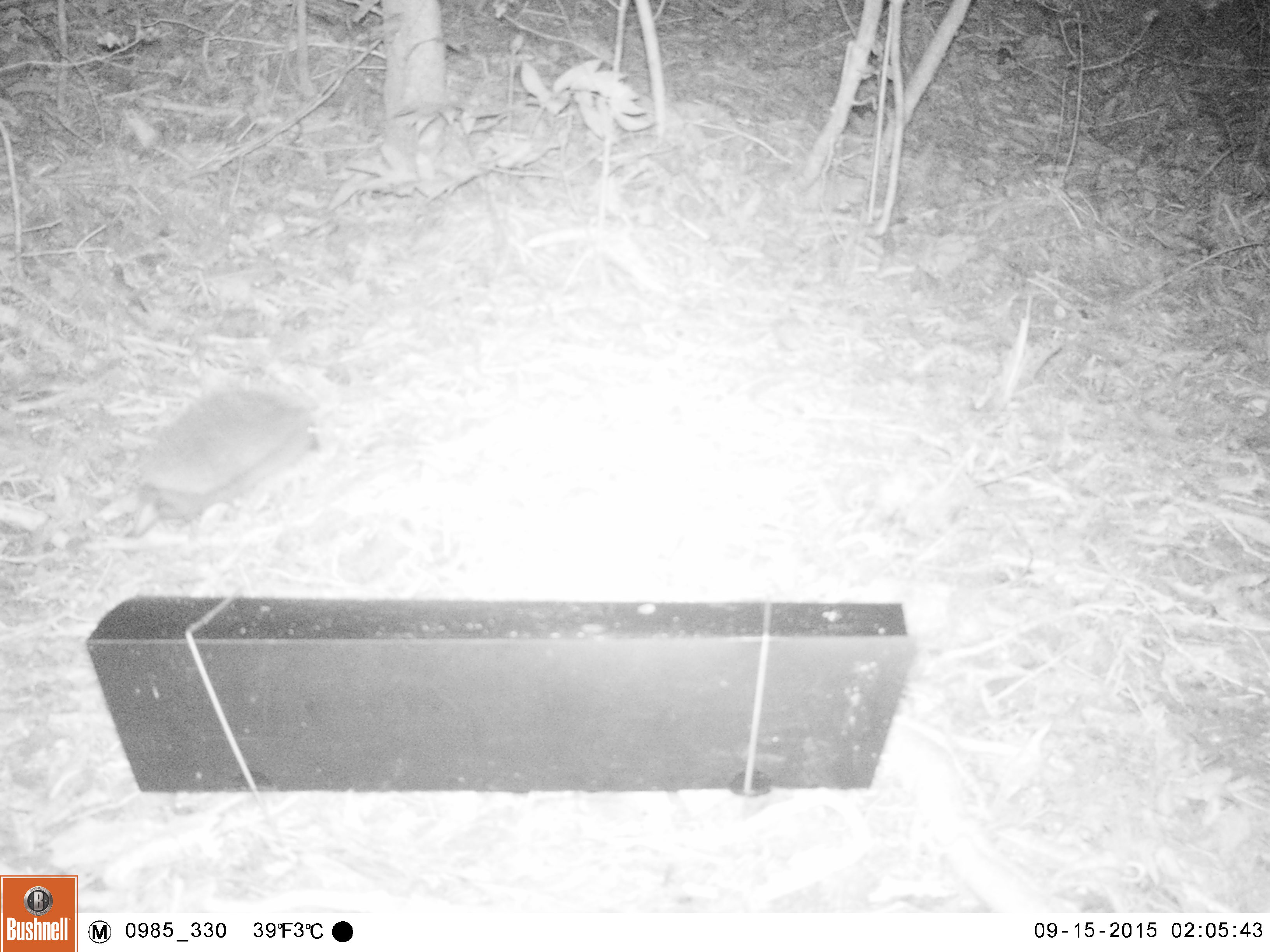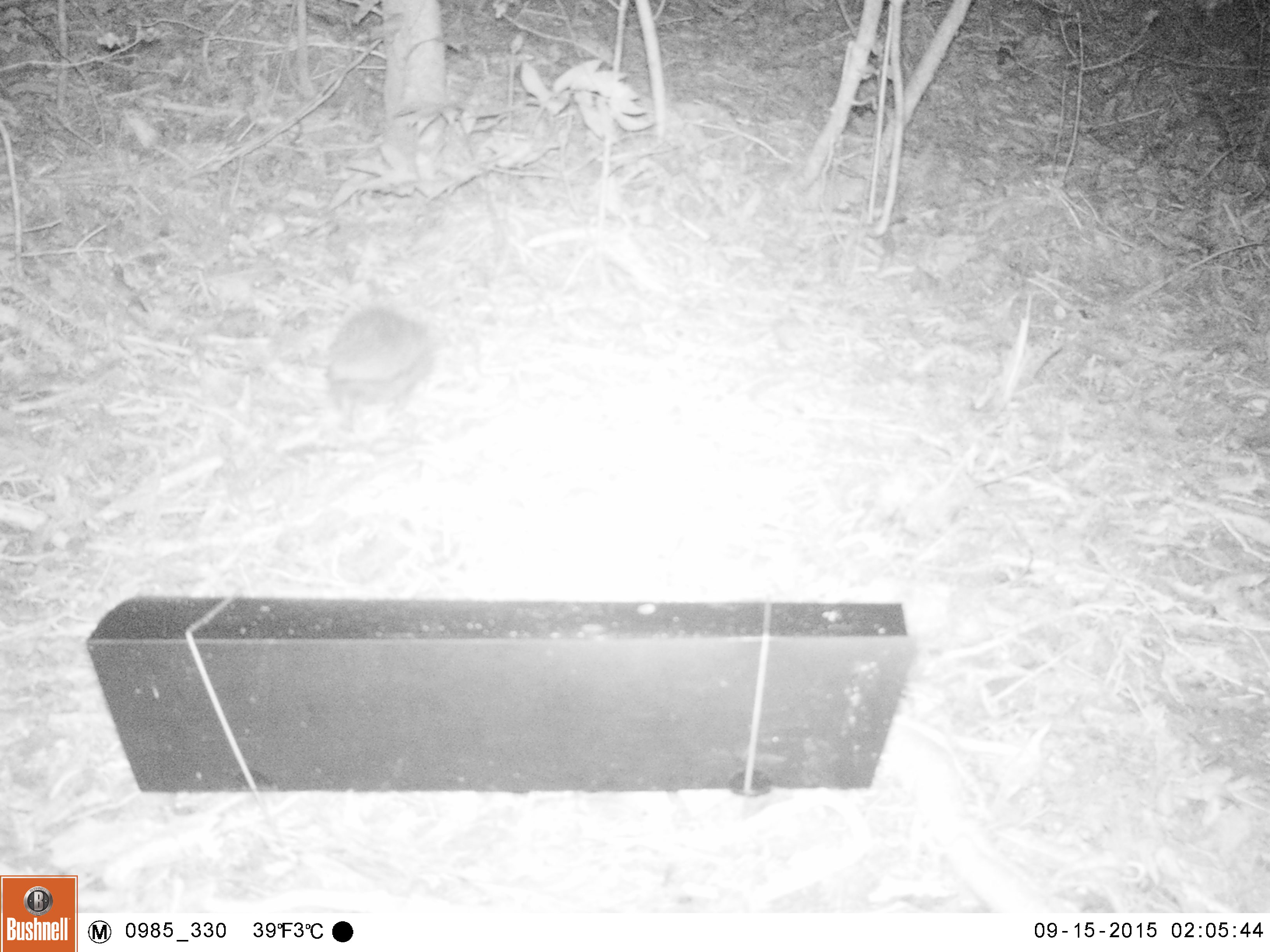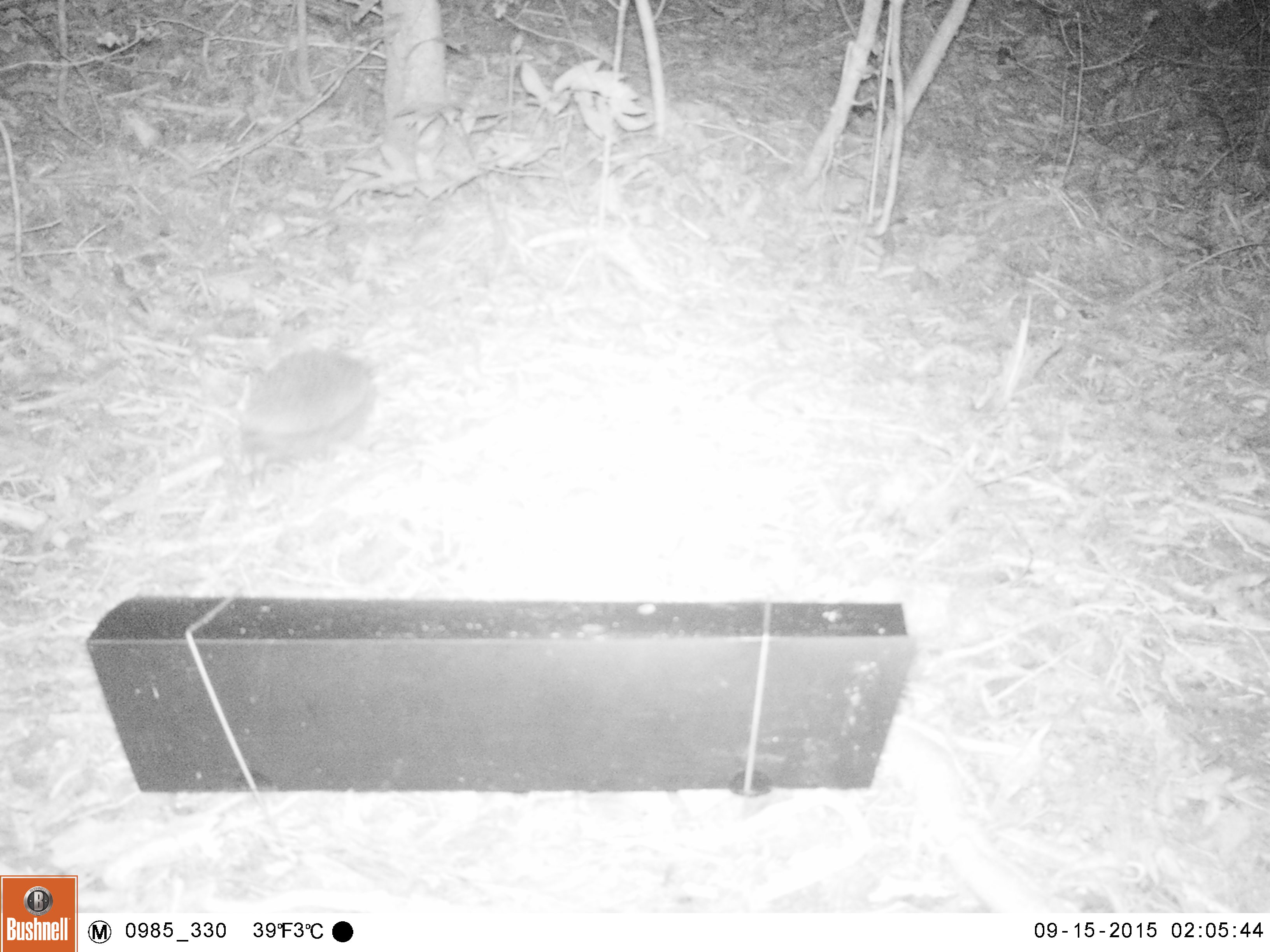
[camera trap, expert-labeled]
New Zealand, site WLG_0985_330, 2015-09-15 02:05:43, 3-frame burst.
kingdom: Animalia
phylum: Chordata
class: Mammalia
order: Eulipotyphla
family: Erinaceidae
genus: Erinaceus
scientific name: Erinaceus europaeus europaeus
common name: european hedgehog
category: hedgehog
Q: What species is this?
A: Hedgehog (european hedgehog) (Erinaceus europaeus europaeus).